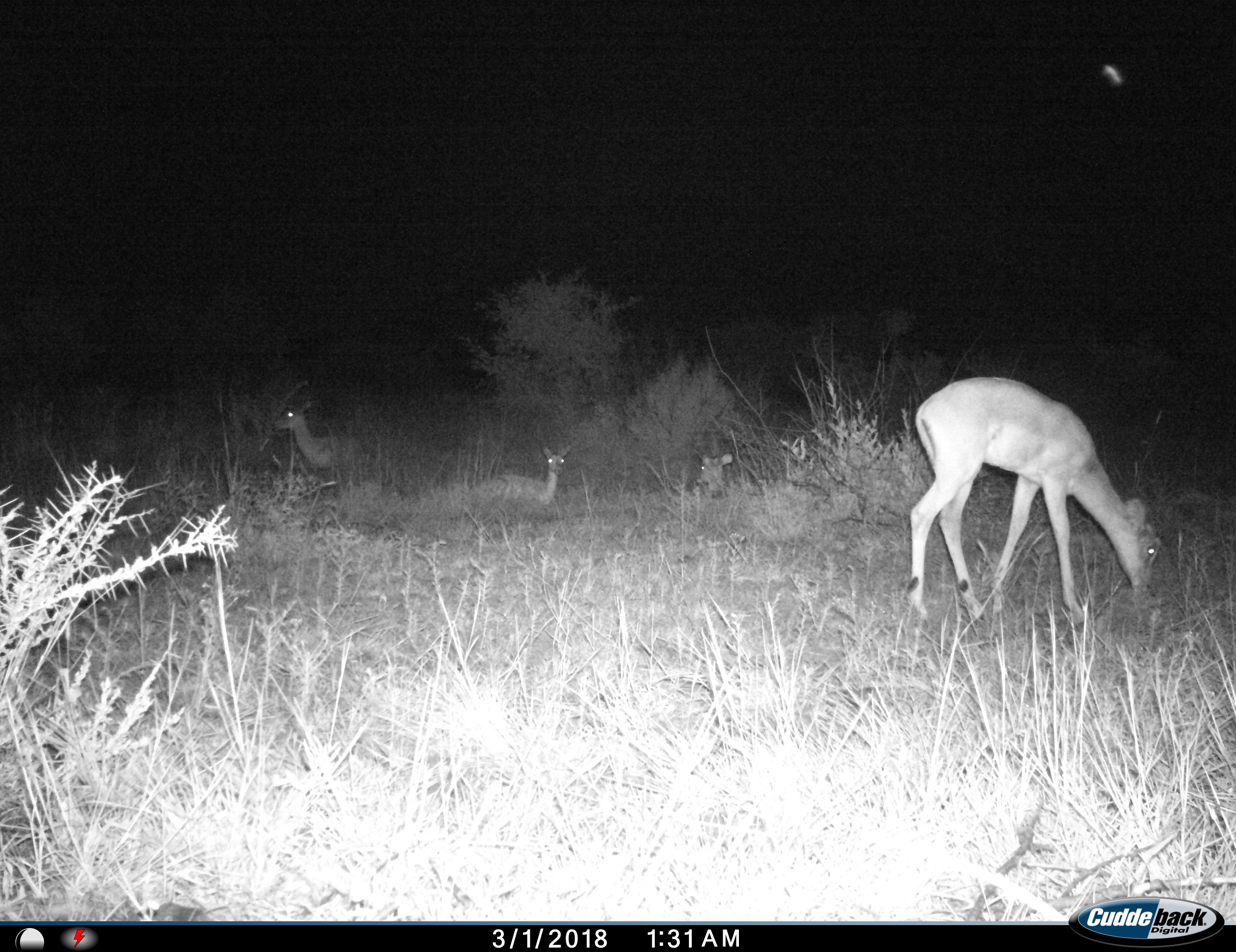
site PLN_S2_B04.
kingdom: Animalia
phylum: Chordata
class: Mammalia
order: Artiodactyla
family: Bovidae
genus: Aepyceros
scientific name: Aepyceros melampus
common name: impala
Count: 4.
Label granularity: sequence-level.